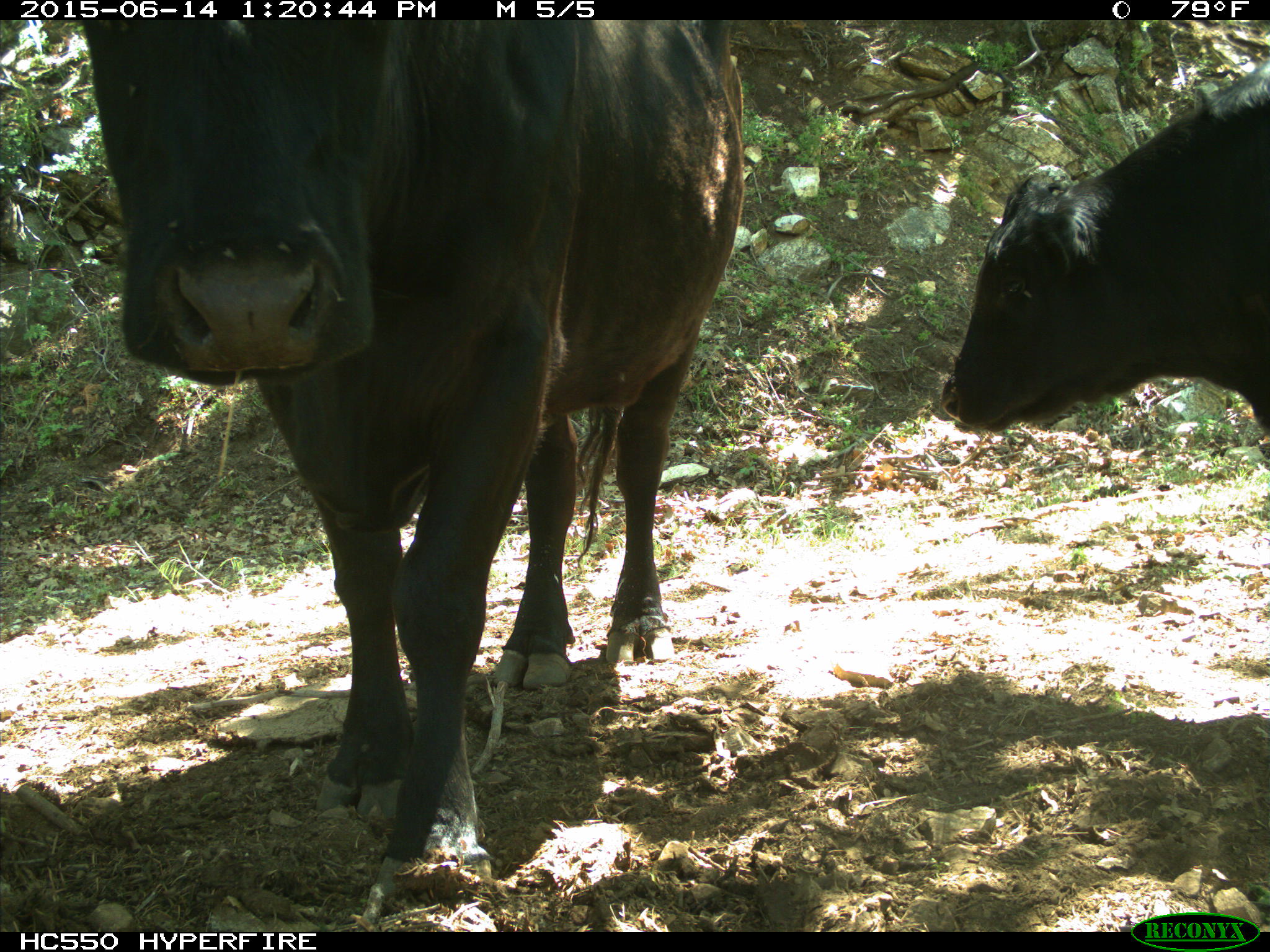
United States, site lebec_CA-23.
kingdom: Animalia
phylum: Chordata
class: Mammalia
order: Artiodactyla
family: Bovidae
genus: Bos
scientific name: Bos taurus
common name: domestic cow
Bos taurus (domestic cow).